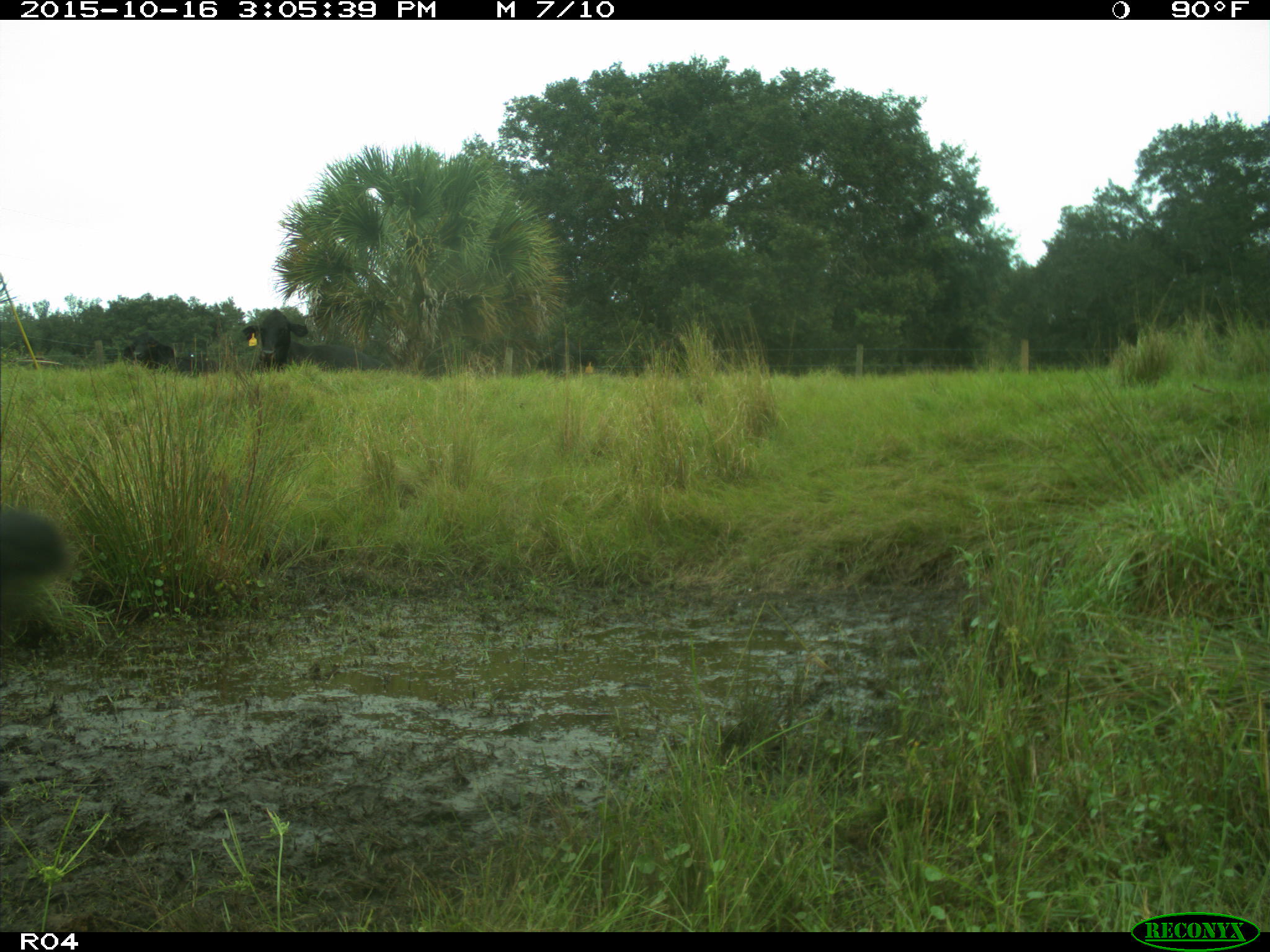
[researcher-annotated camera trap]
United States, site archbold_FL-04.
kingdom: Animalia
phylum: Chordata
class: Mammalia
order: Artiodactyla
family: Bovidae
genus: Bos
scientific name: Bos taurus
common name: domestic cow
Bos taurus (domestic cow).